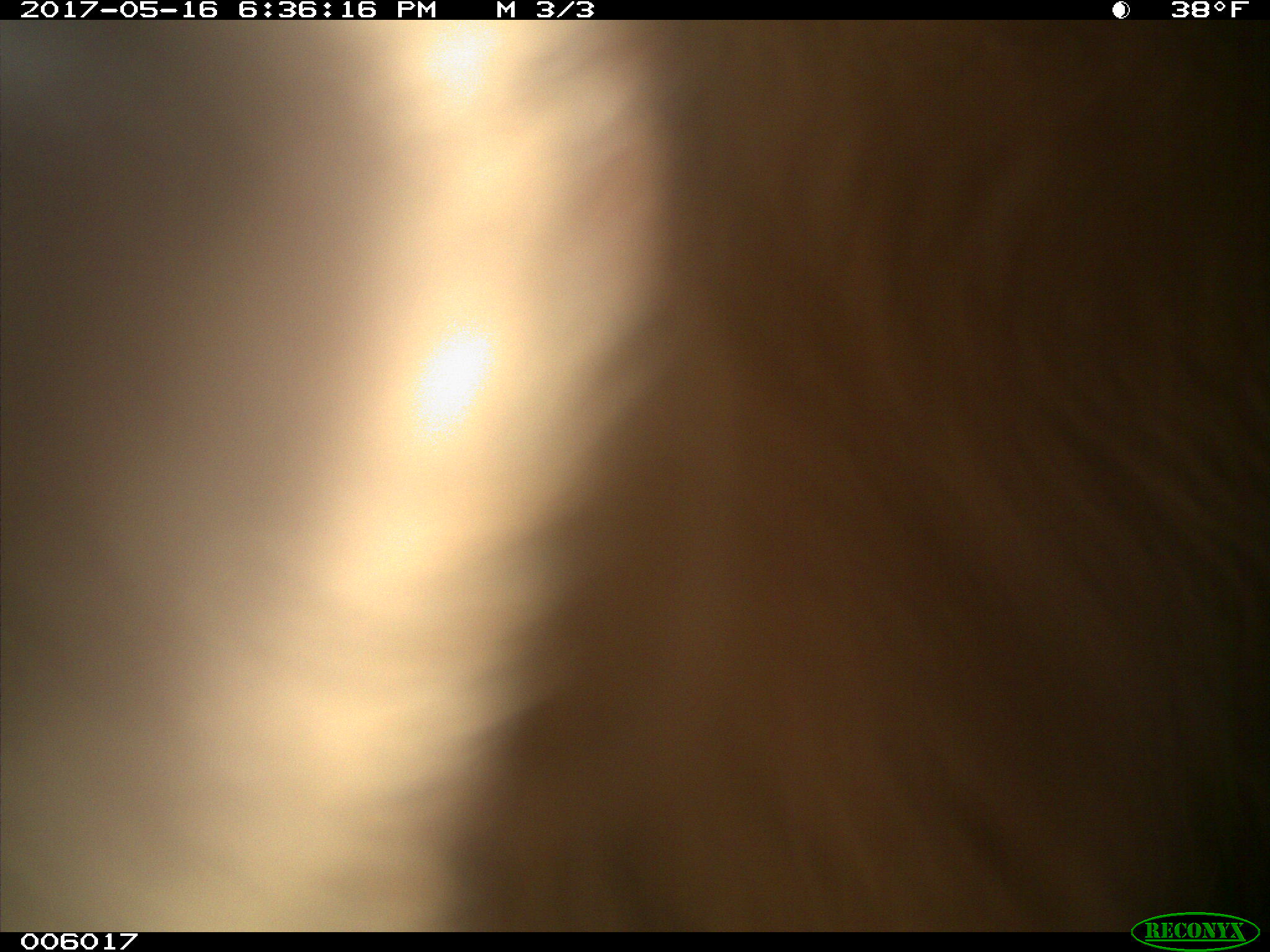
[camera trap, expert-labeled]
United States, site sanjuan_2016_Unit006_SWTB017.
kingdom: Animalia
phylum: Chordata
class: Mammalia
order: Carnivora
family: Ursidae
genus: Ursus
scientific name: Ursus americanus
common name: american black bear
Ursus americanus (american black bear).